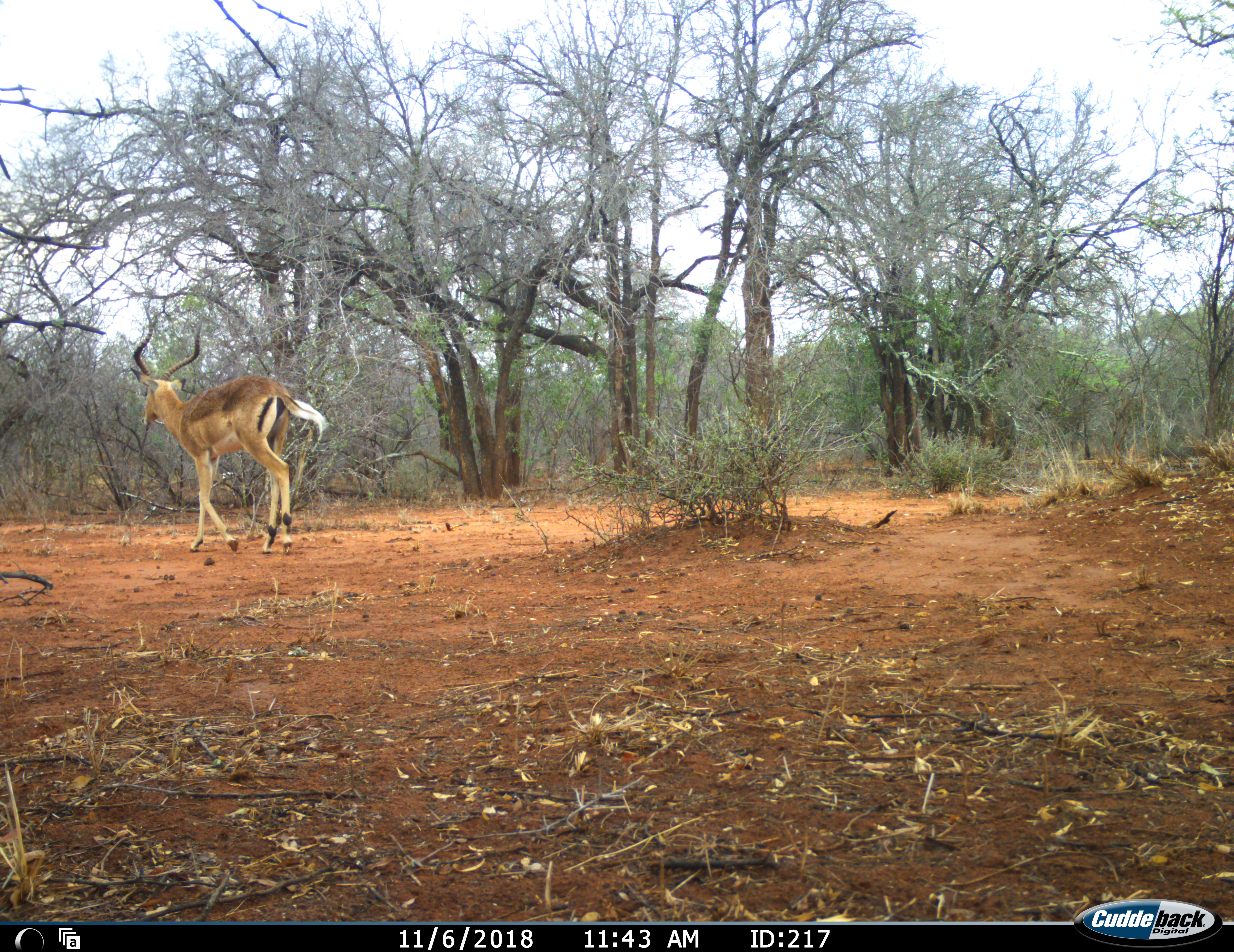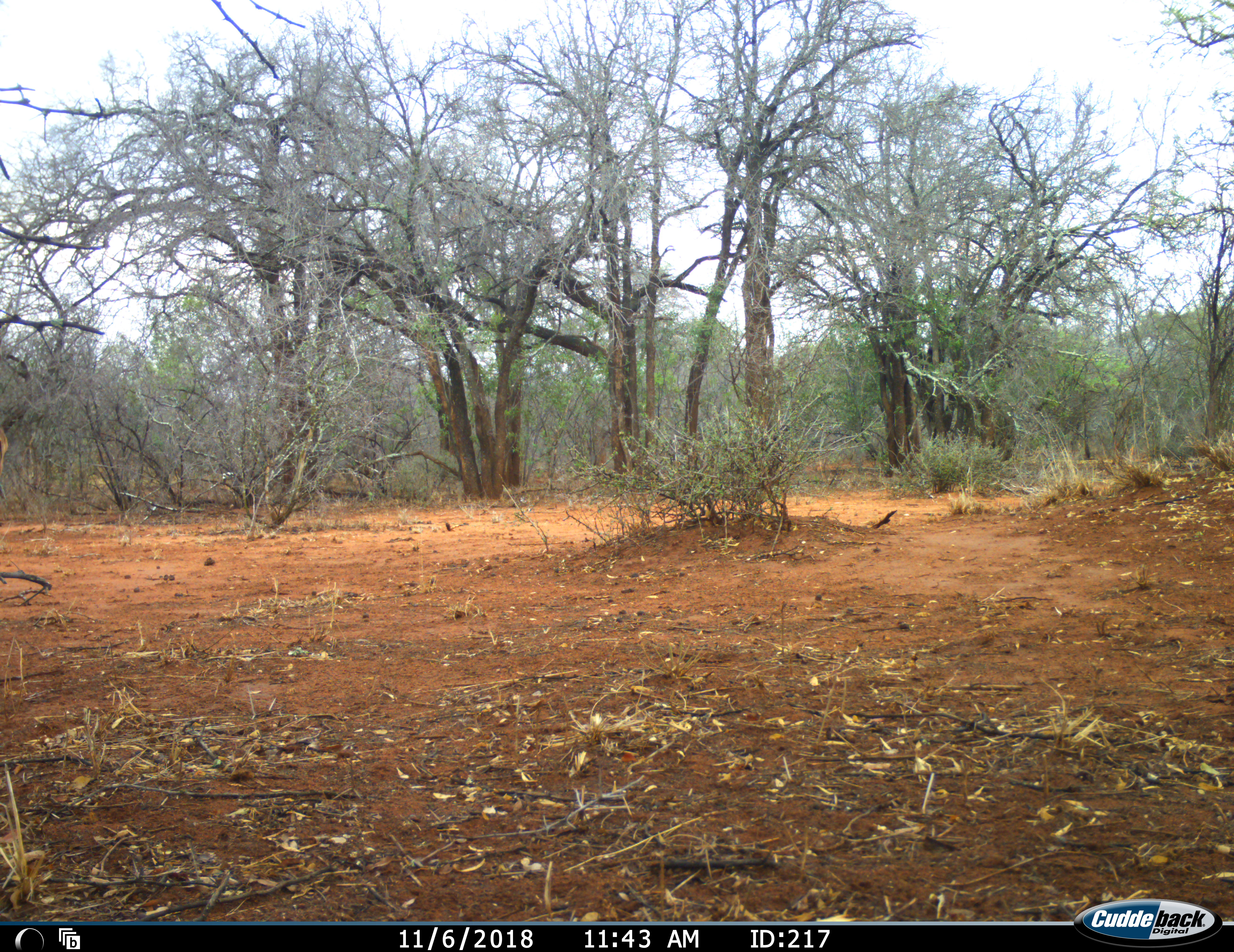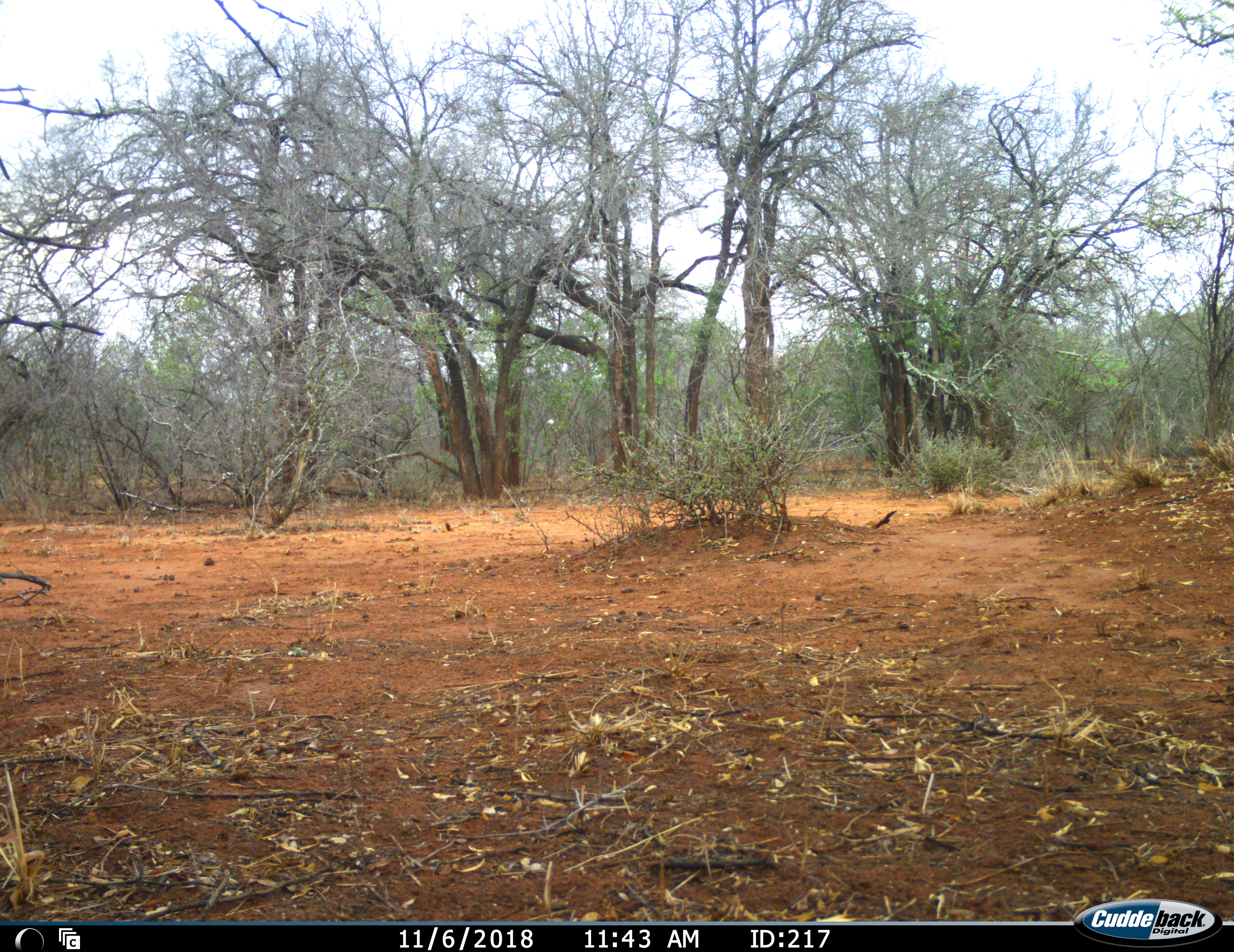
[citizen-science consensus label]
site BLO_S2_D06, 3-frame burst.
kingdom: Animalia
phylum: Chordata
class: Mammalia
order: Artiodactyla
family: Bovidae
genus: Aepyceros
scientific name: Aepyceros melampus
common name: impala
Impala (Aepyceros melampus), count 1. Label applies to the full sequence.